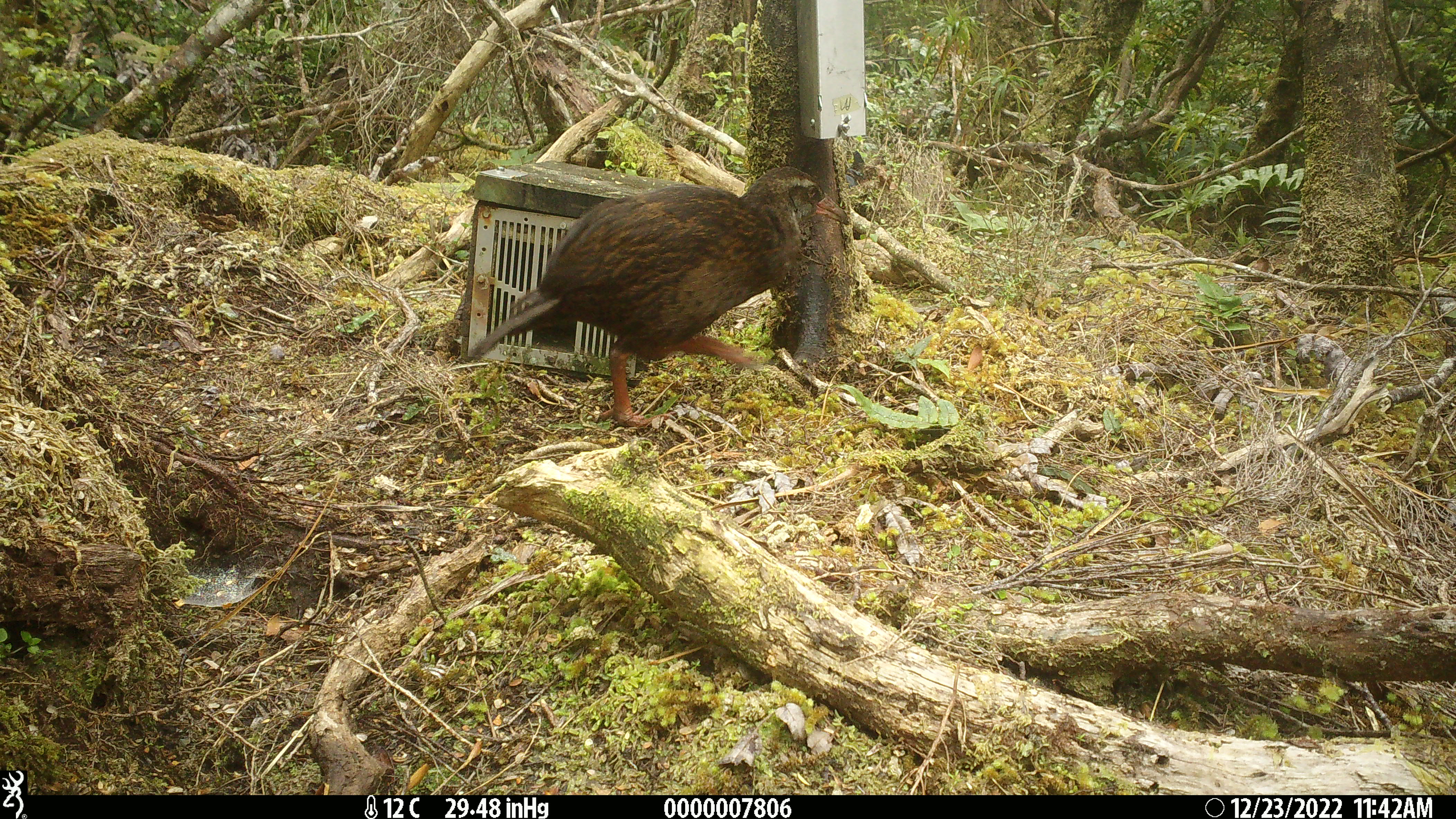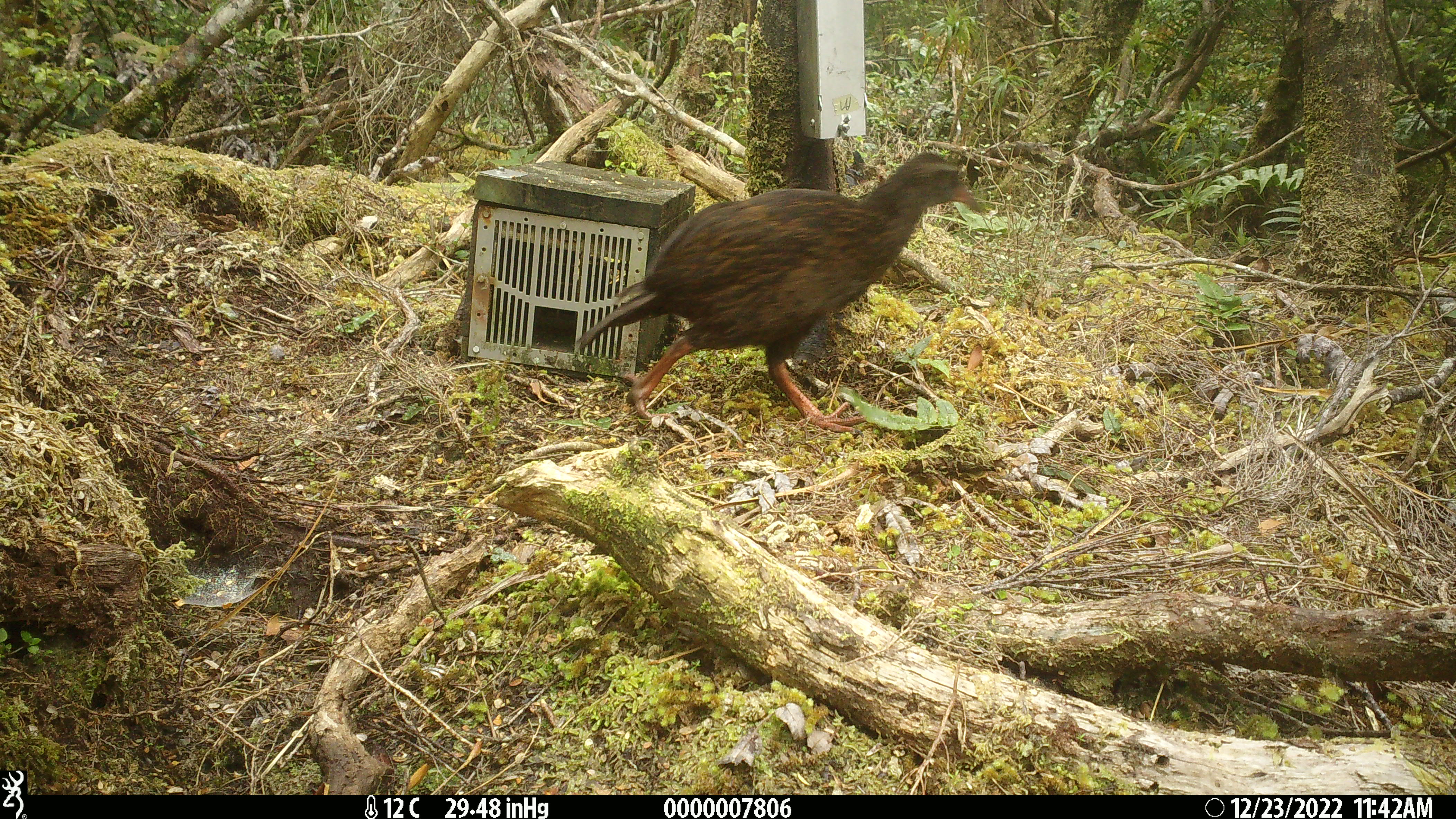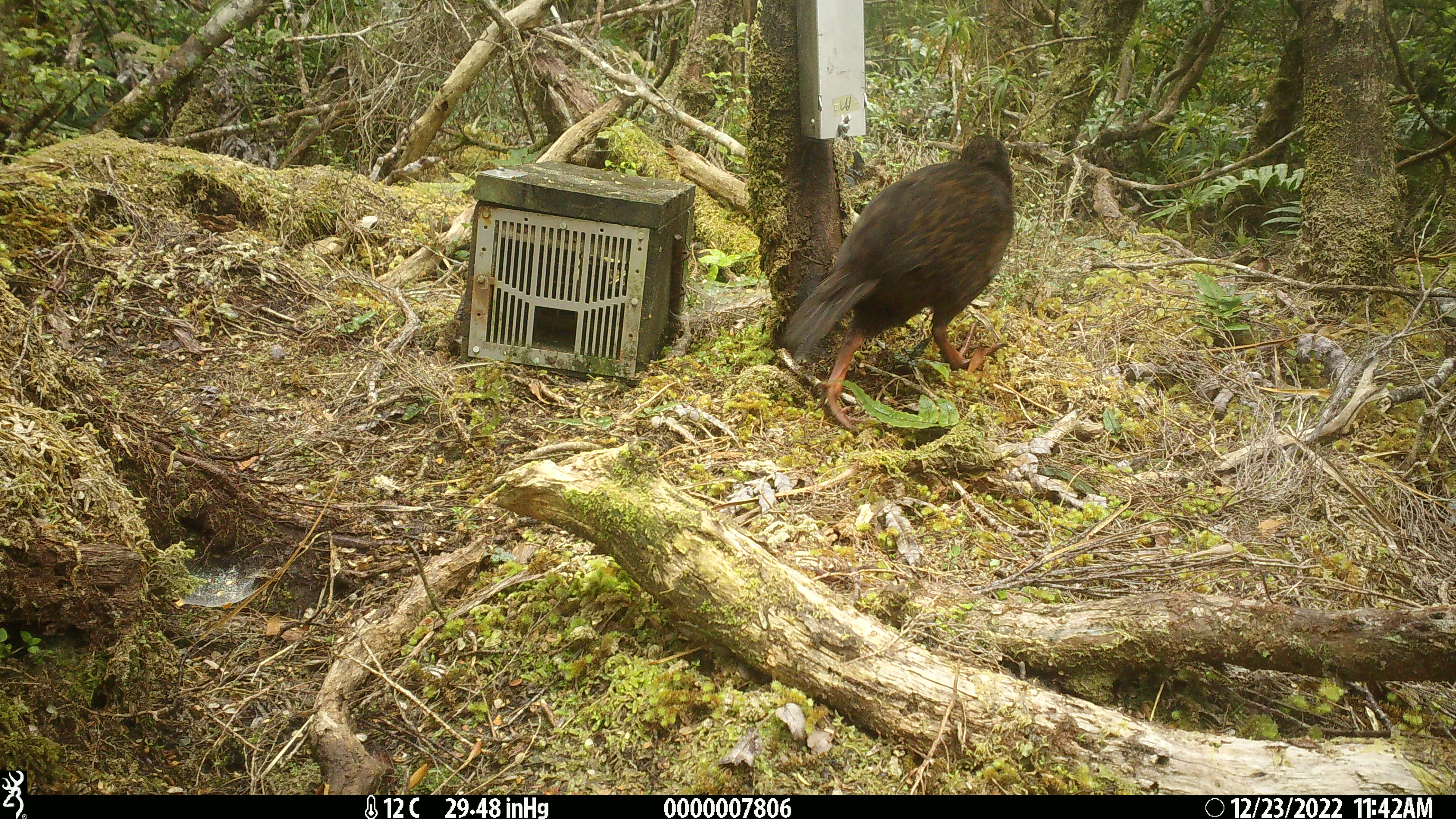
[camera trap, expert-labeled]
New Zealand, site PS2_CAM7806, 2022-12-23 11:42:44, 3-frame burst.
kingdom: Animalia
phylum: Chordata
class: Aves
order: Gruiformes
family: Rallidae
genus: Gallirallus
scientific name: Gallirallus australis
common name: weka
Weka (Gallirallus australis).